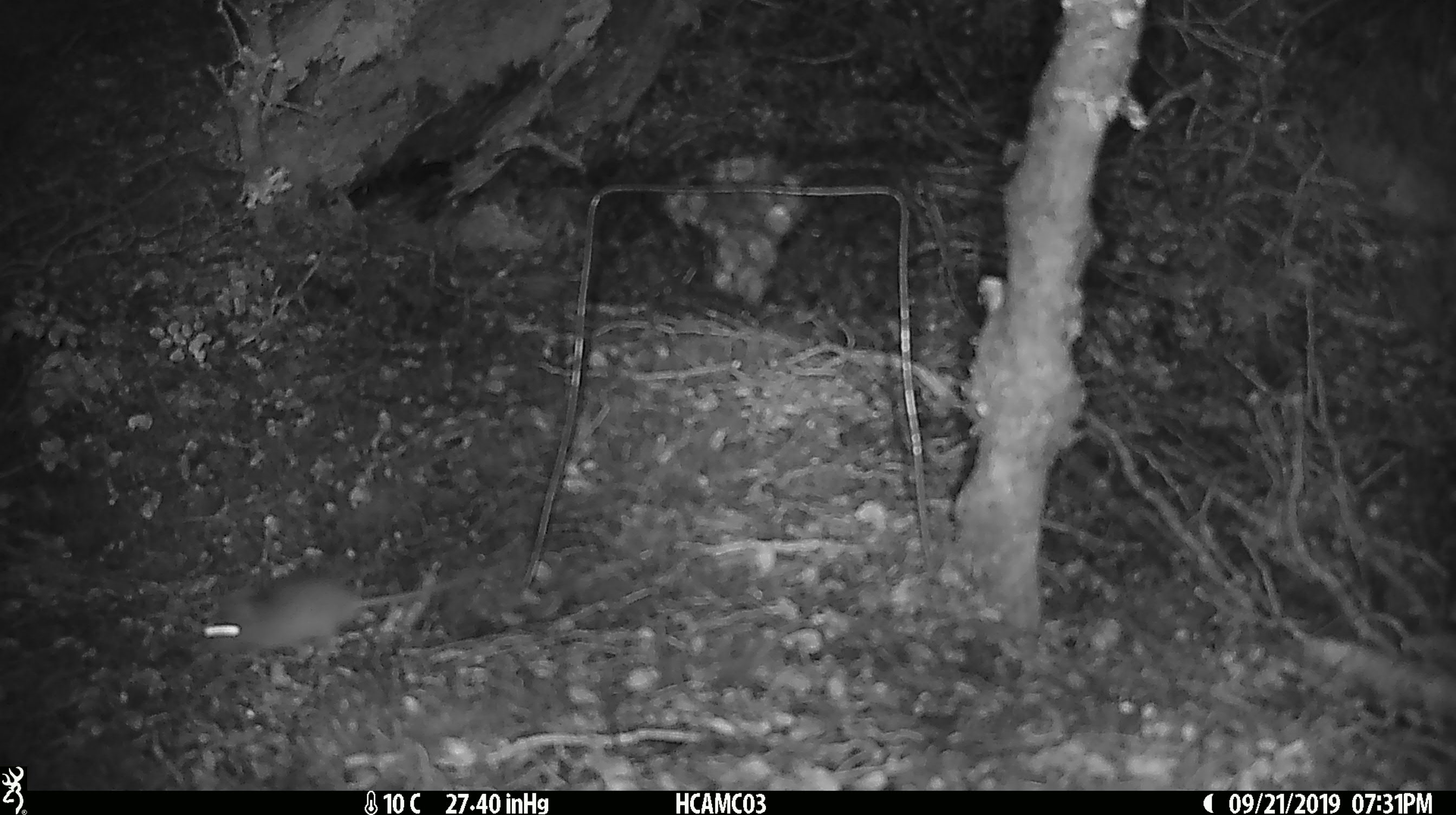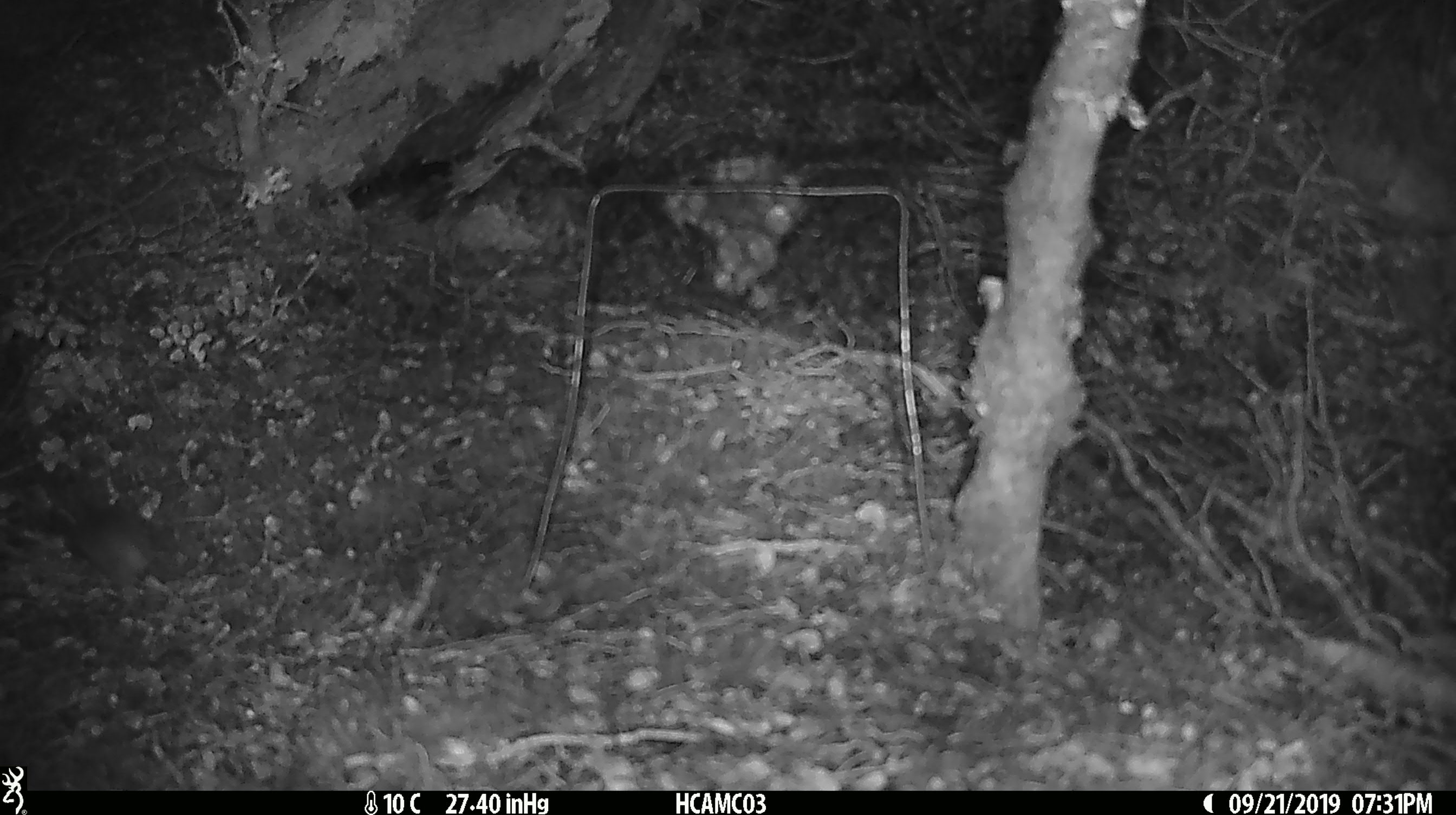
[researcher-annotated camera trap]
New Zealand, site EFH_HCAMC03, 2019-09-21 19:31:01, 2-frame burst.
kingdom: Animalia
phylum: Chordata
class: Mammalia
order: Rodentia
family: Muridae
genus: Mus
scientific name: Mus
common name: mouse